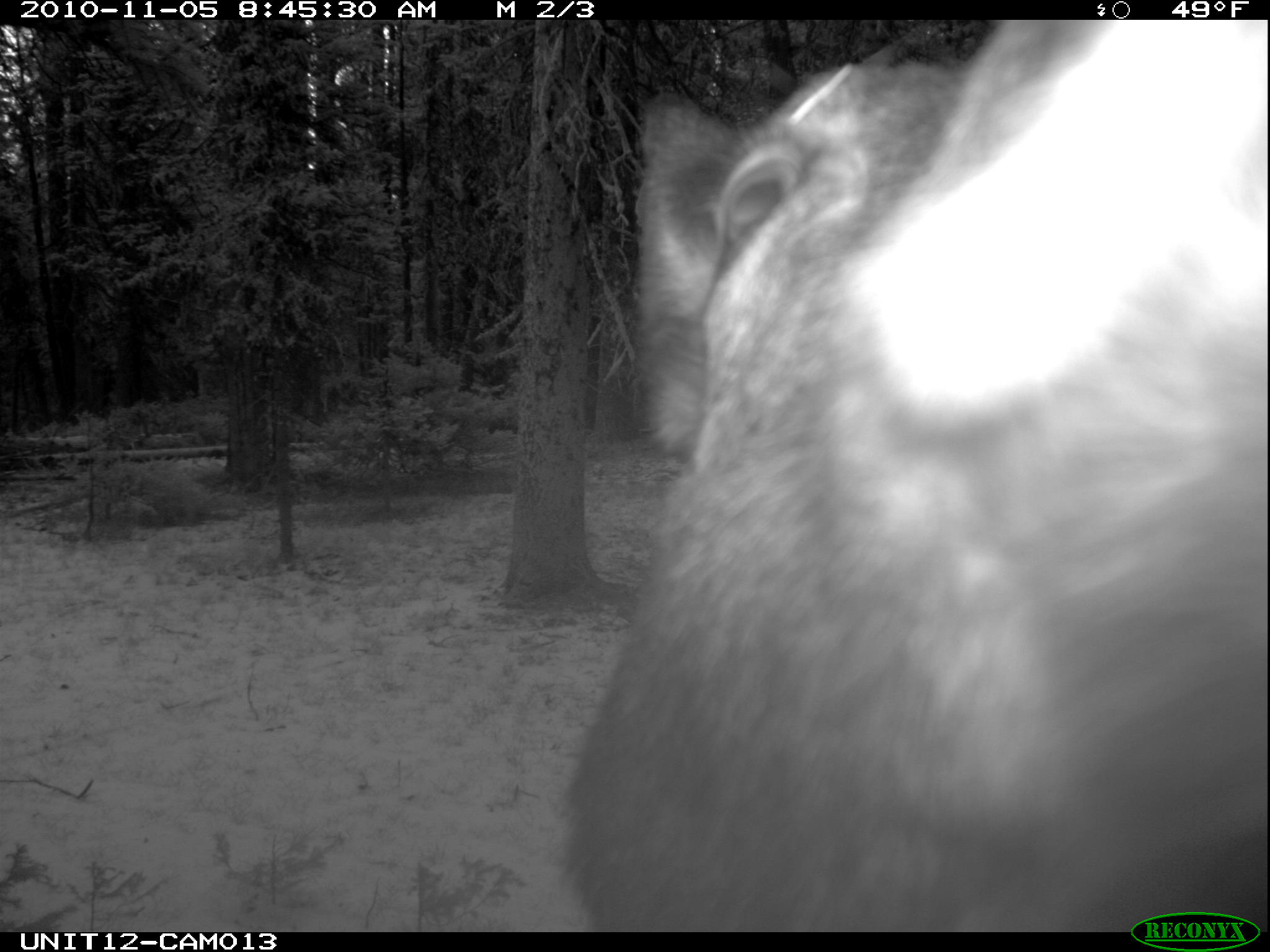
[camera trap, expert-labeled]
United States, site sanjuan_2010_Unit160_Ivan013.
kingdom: Animalia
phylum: Chordata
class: Mammalia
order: Artiodactyla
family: Cervidae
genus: Alces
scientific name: Alces alces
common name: moose